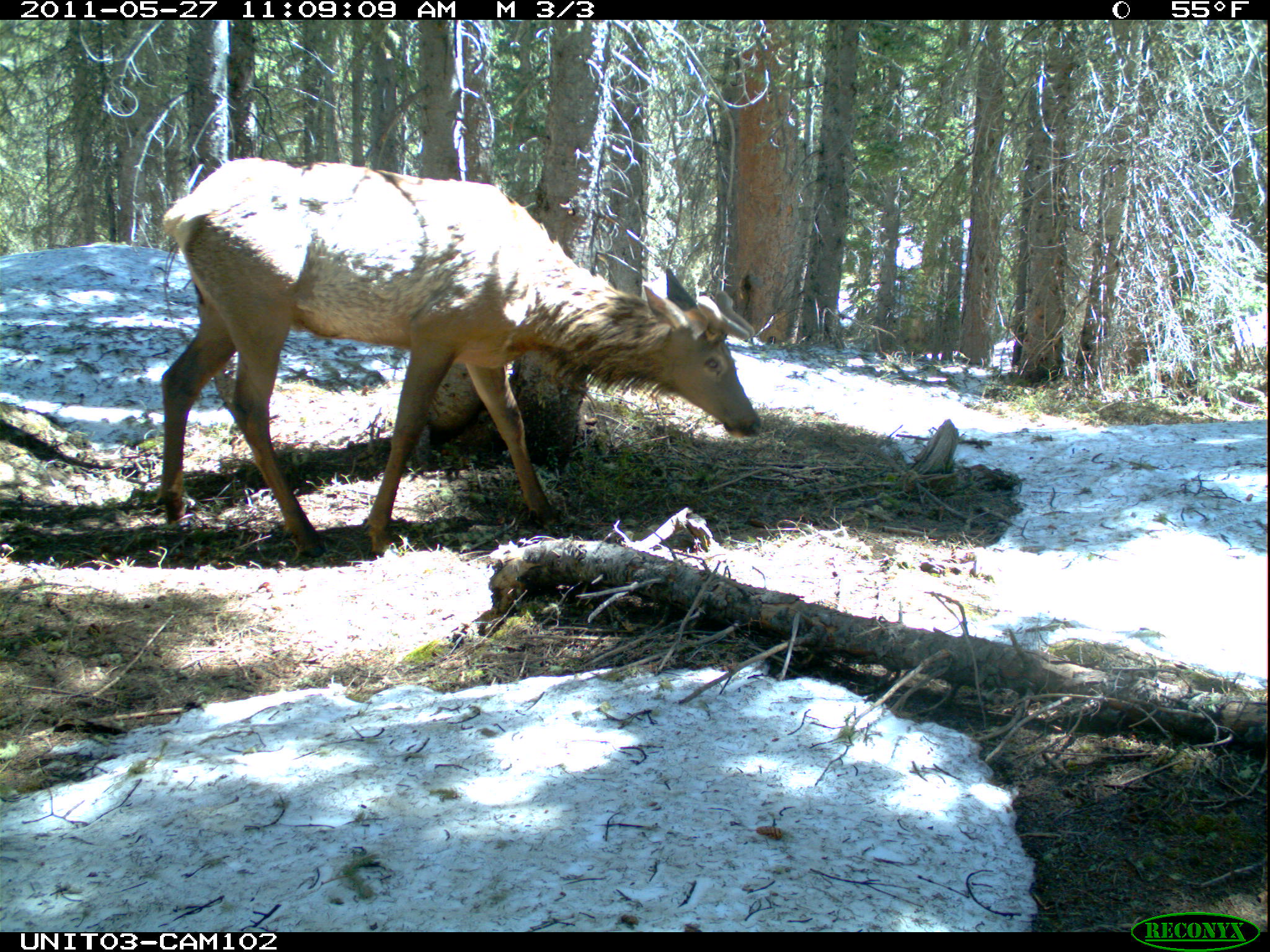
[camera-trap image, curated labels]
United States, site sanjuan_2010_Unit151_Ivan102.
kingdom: Animalia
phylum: Chordata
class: Mammalia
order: Artiodactyla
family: Cervidae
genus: Cervus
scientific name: Cervus elaphus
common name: red deer